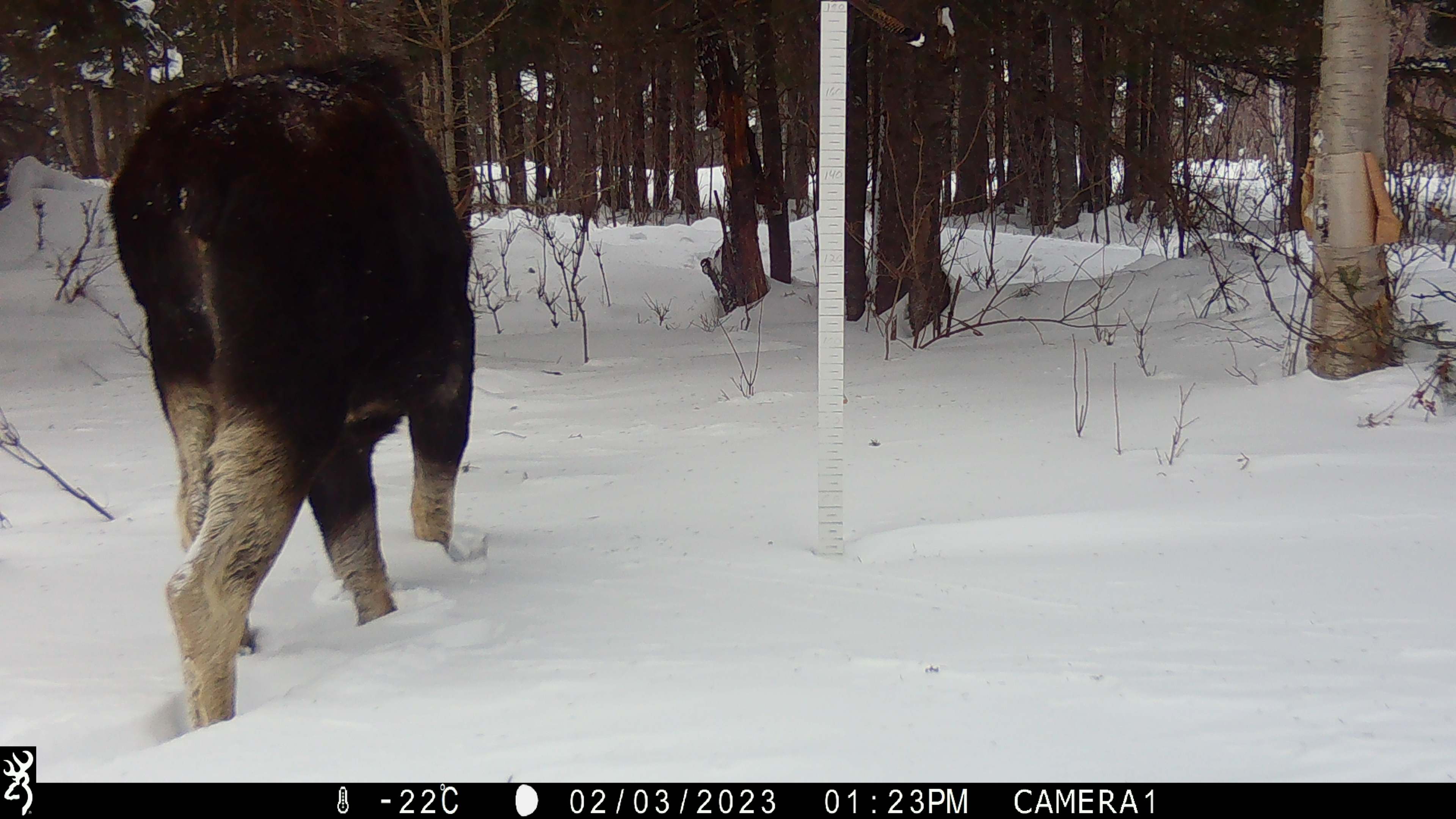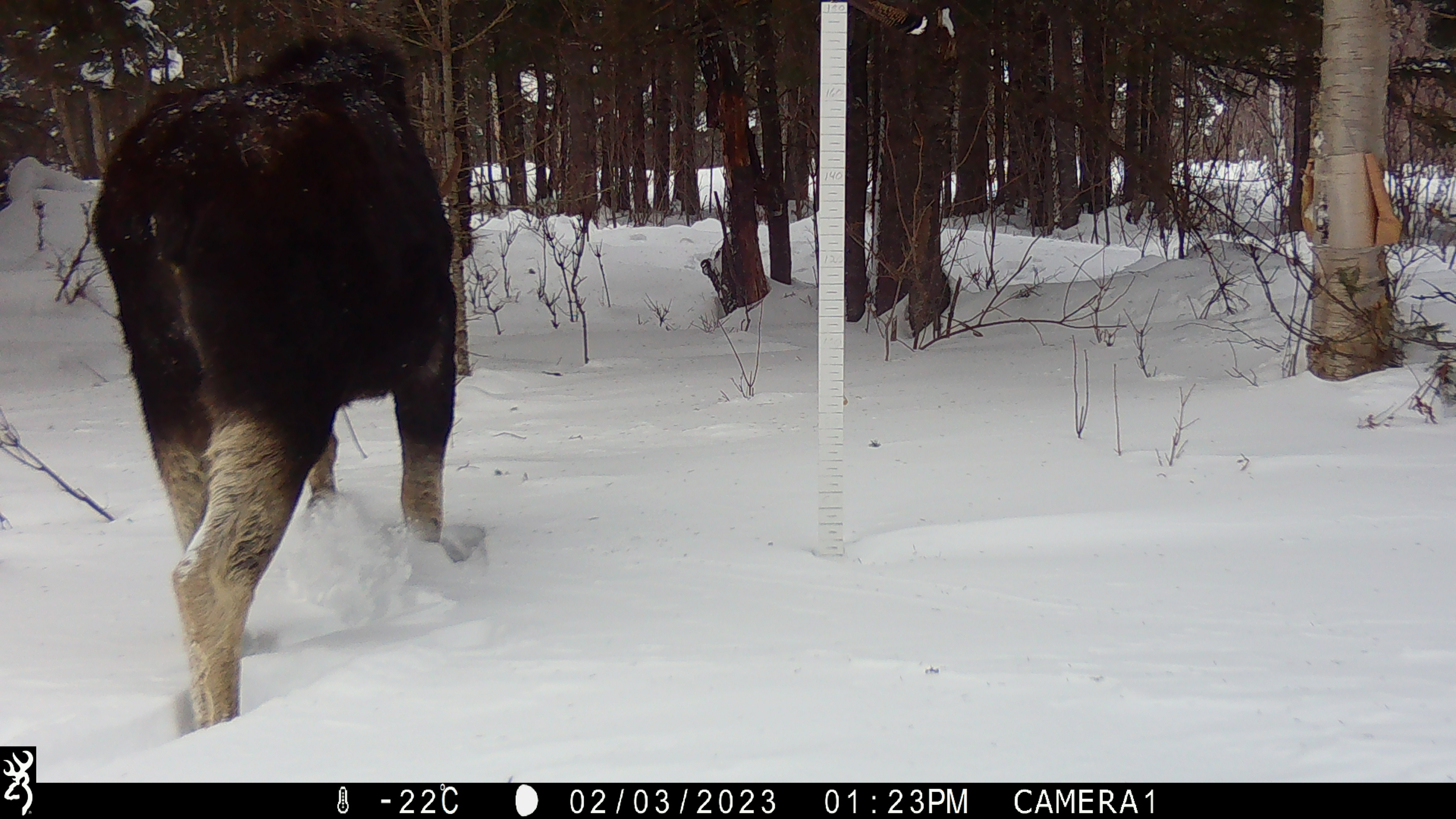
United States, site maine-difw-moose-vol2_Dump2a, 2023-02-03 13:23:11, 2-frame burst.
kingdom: Animalia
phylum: Chordata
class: Mammalia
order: Artiodactyla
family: Cervidae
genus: Alces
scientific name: Alces alces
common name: moose